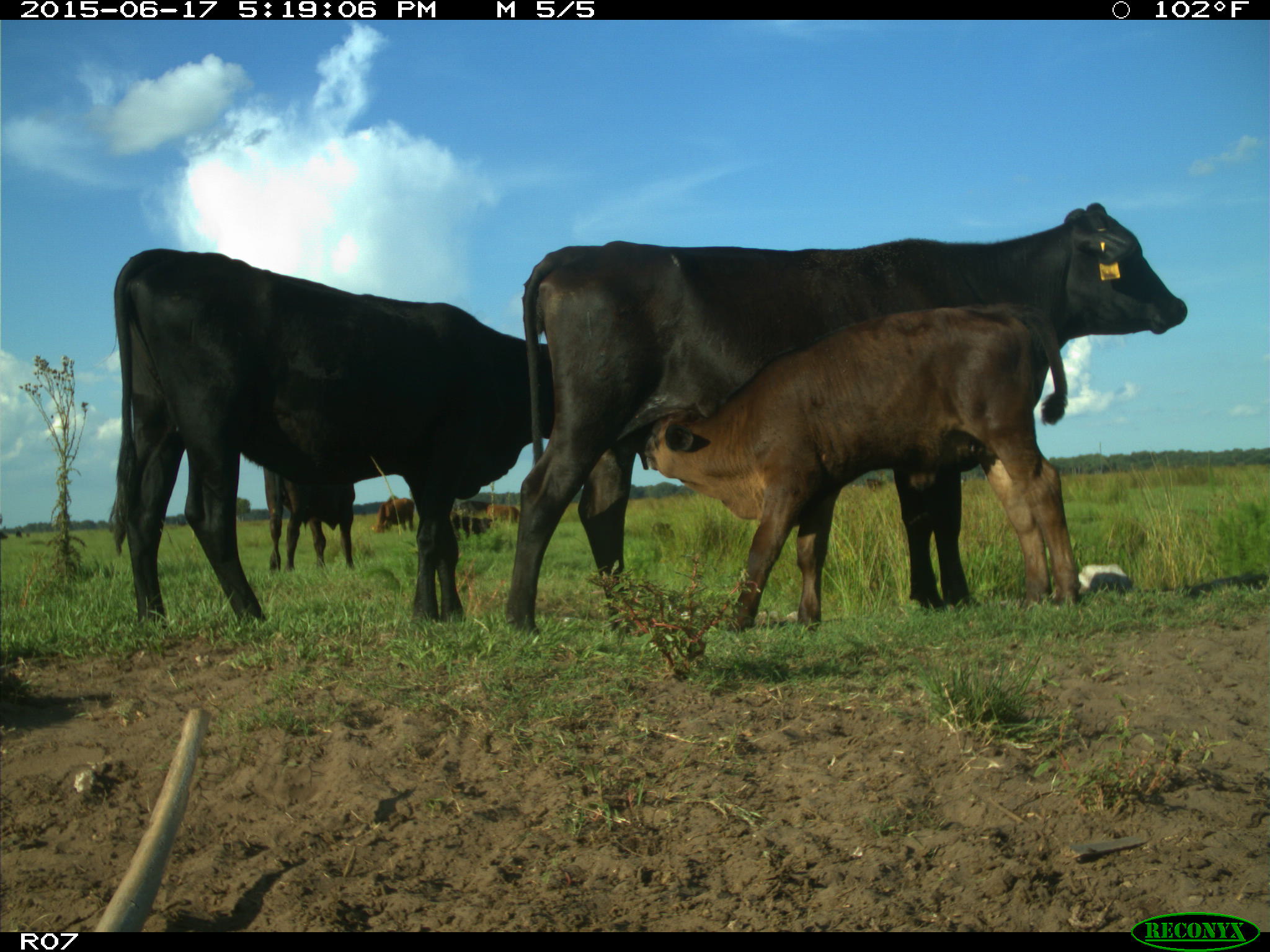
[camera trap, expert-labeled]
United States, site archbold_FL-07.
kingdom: Animalia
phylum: Chordata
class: Mammalia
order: Artiodactyla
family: Bovidae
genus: Bos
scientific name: Bos taurus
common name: domestic cow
Bos taurus (domestic cow).